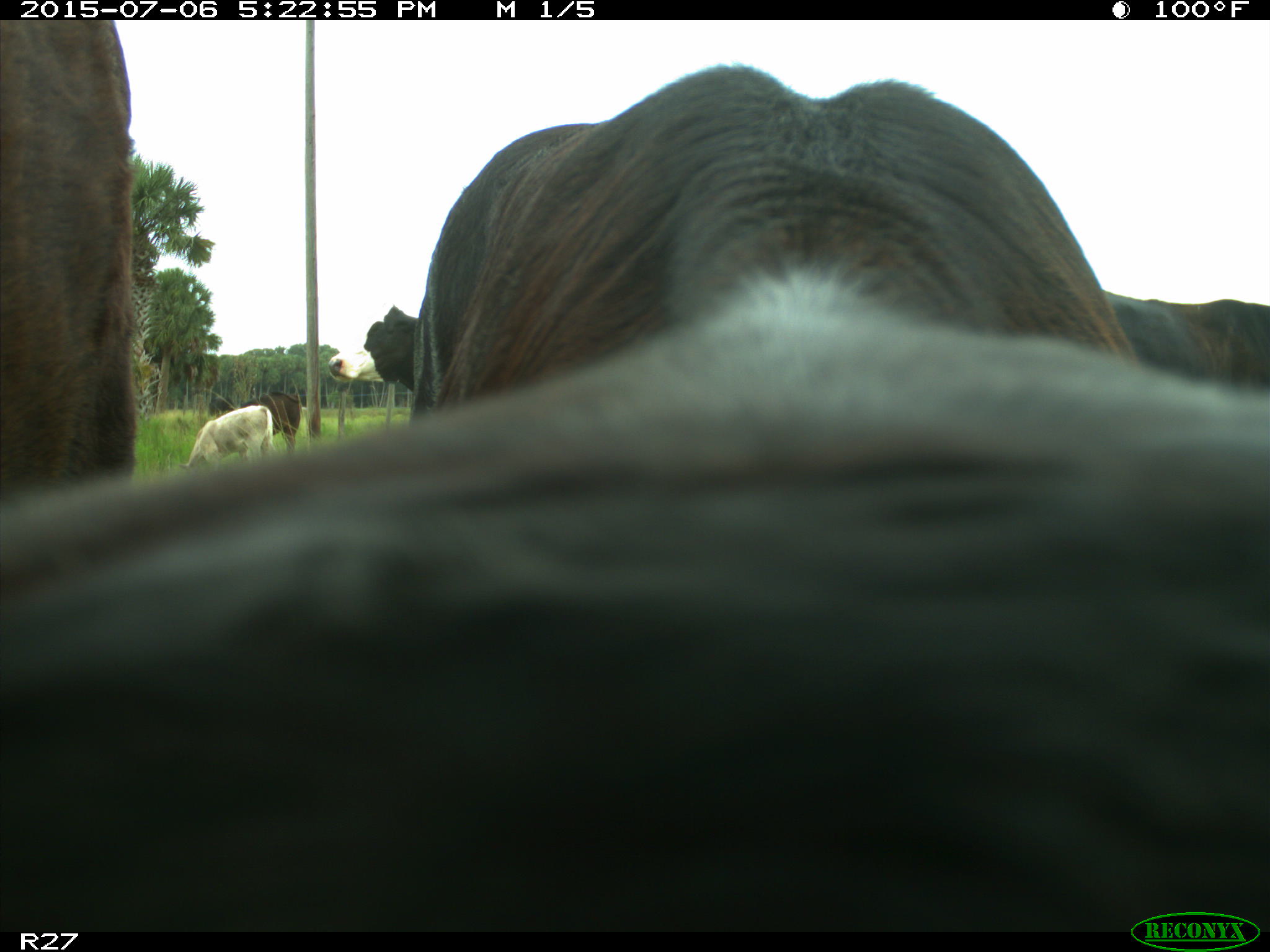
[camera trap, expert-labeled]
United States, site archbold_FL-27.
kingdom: Animalia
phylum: Chordata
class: Mammalia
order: Artiodactyla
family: Bovidae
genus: Bos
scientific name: Bos taurus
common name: domestic cow